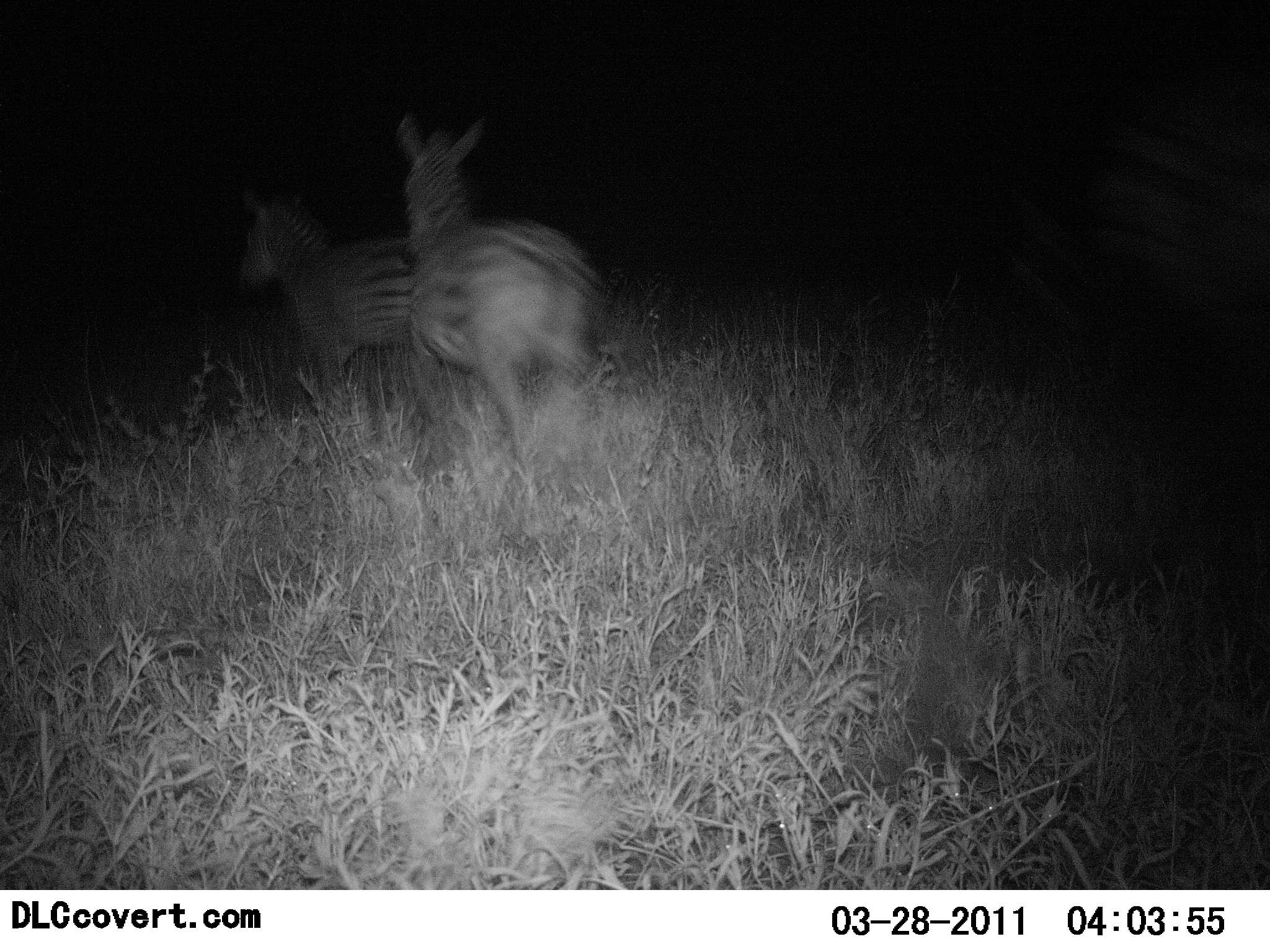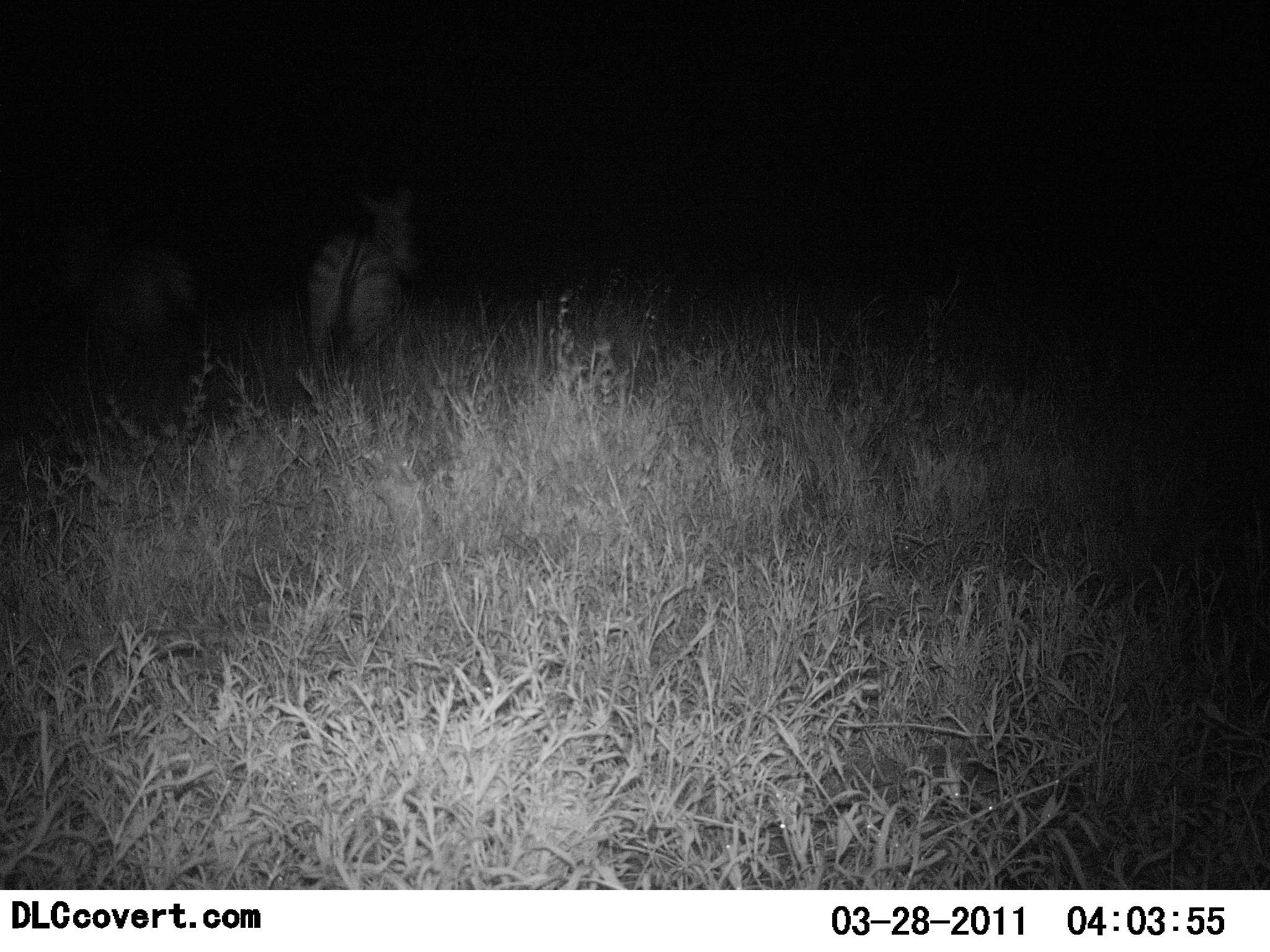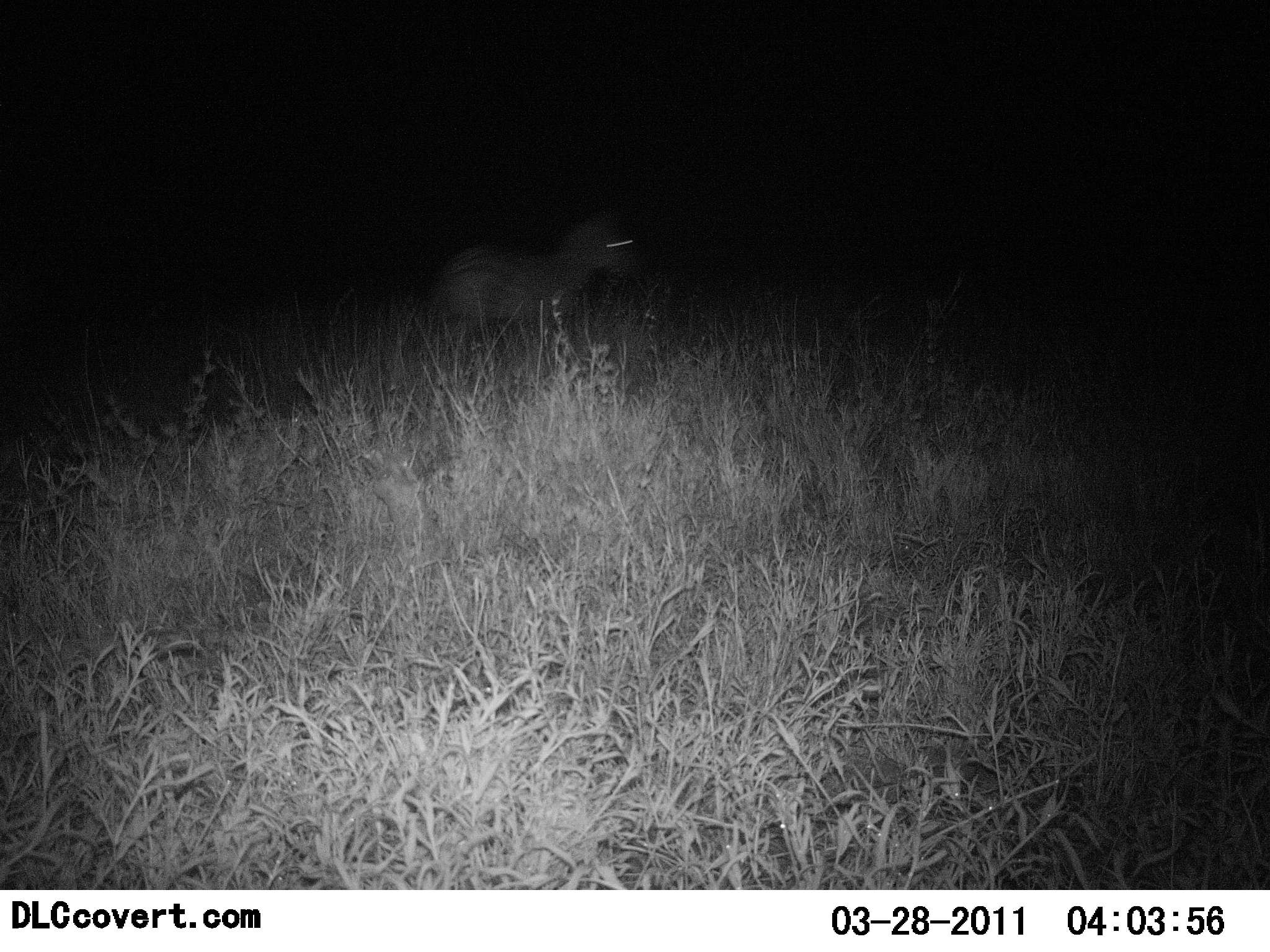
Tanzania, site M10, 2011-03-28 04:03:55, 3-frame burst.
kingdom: Animalia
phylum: Chordata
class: Mammalia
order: Perissodactyla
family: Equidae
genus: Equus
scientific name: Equus quagga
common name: plains zebra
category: zebra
Zebra (plains zebra) (Equus quagga), count 2. Behavior (volunteer vote fractions): standing 14%, resting 0%, moving 93%, interacting 0%. Young present (vote fraction): 0%. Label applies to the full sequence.